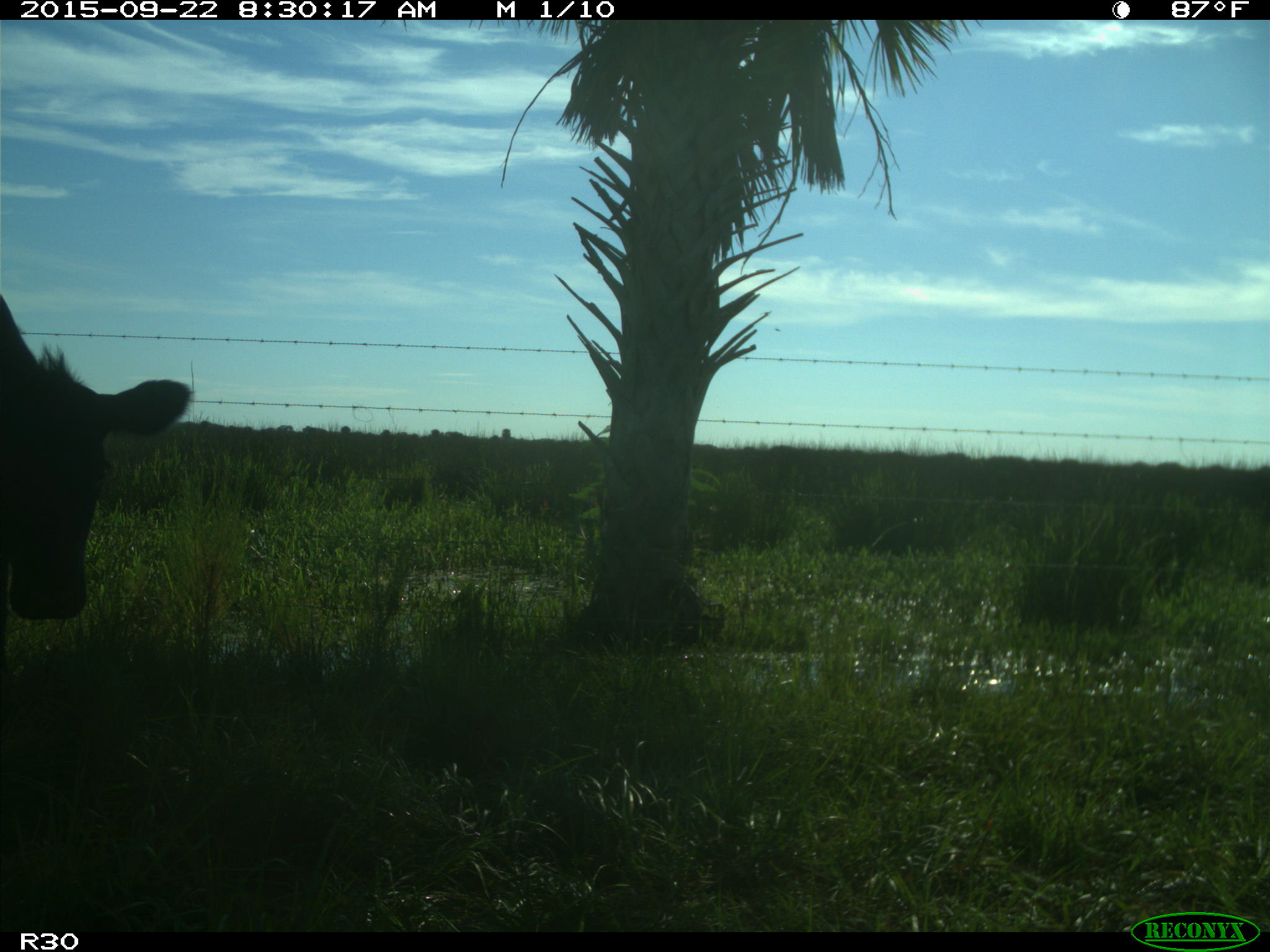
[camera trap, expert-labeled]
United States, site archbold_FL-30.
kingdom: Animalia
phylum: Chordata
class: Mammalia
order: Artiodactyla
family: Bovidae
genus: Bos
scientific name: Bos taurus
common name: domestic cow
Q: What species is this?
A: Bos taurus (domestic cow).